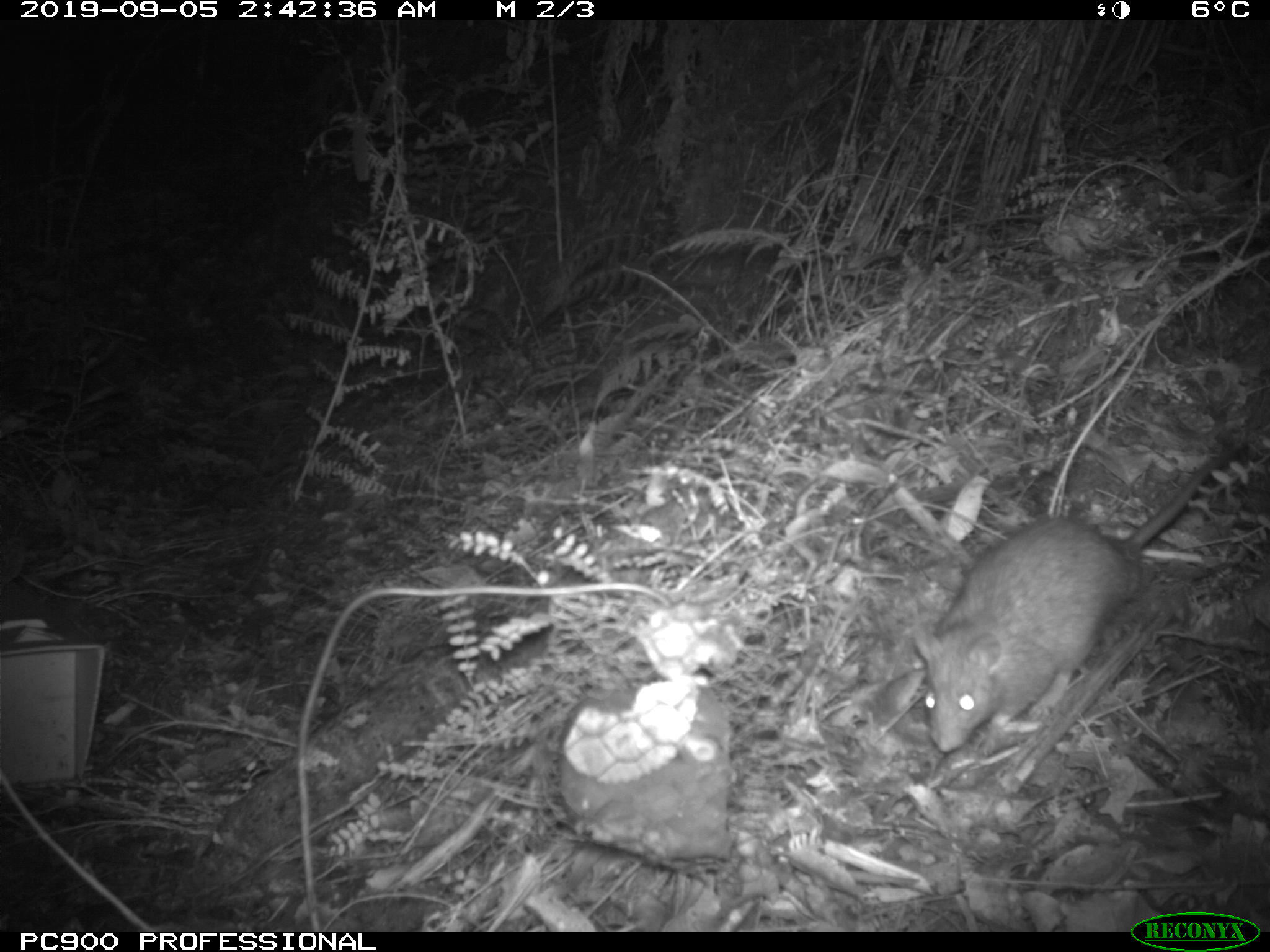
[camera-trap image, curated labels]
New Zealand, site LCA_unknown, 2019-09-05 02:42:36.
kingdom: Animalia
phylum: Chordata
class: Mammalia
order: Rodentia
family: Muridae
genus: Rattus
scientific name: Rattus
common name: rat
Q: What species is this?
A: Rat (Rattus).